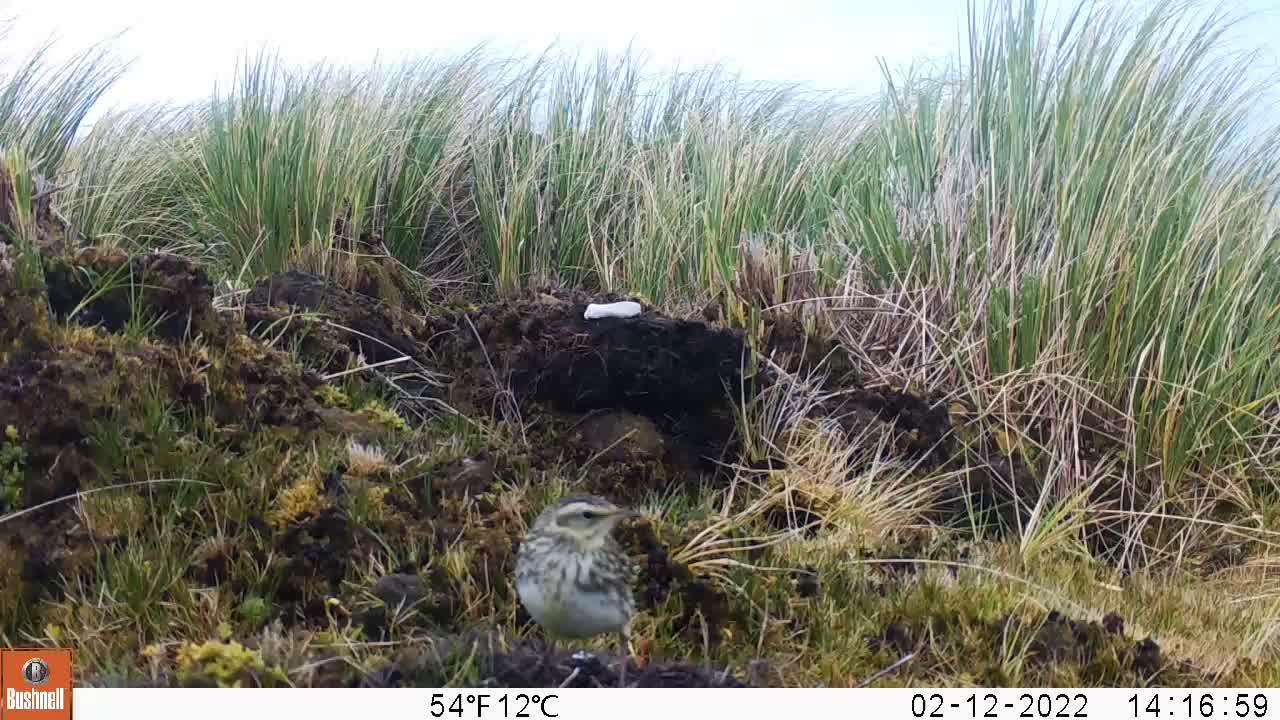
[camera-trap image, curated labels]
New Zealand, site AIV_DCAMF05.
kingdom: Animalia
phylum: Chordata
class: Aves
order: Passeriformes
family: Motacillidae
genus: Anthus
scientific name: Anthus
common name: pipit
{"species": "pipit (Anthus)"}